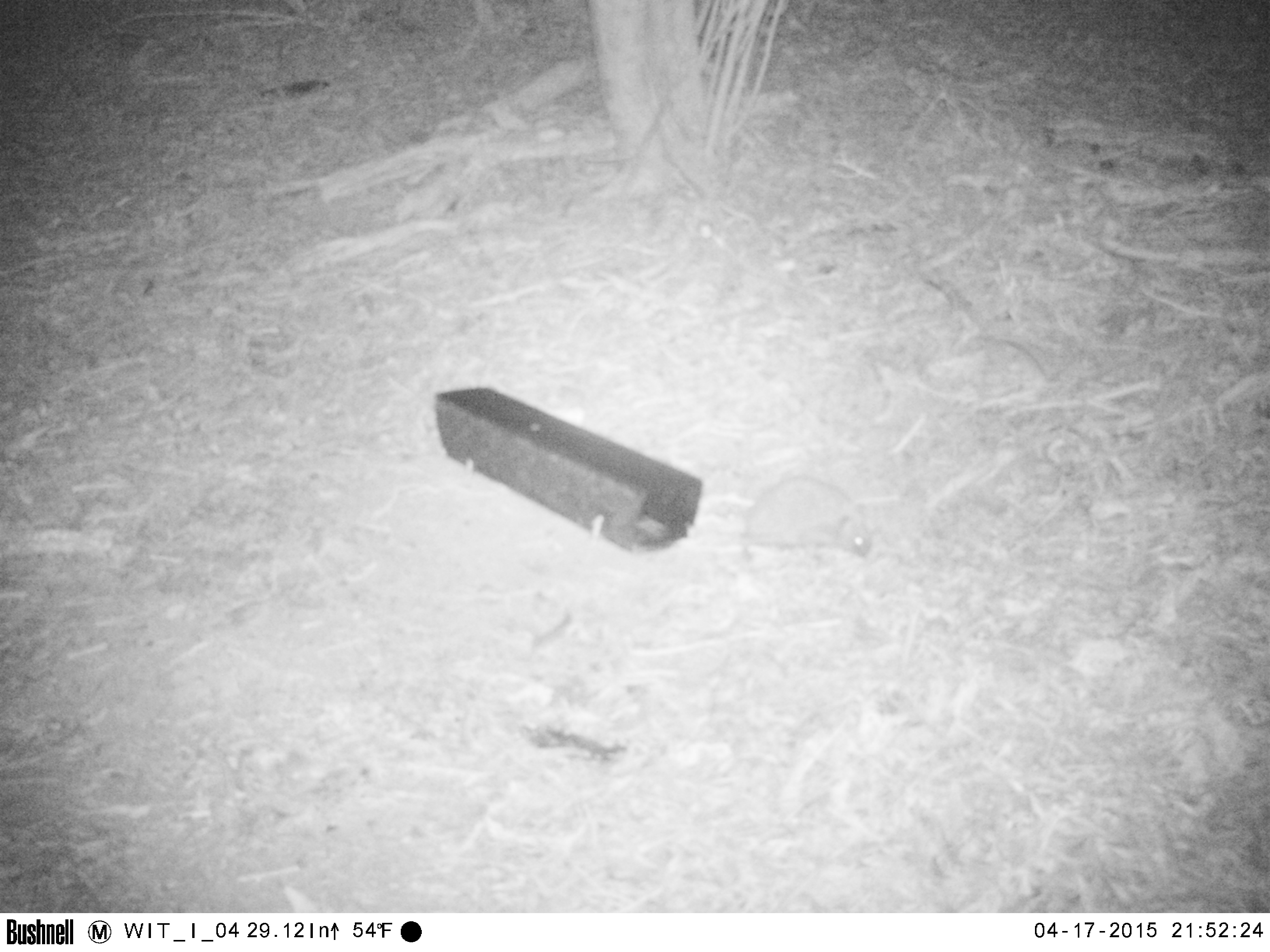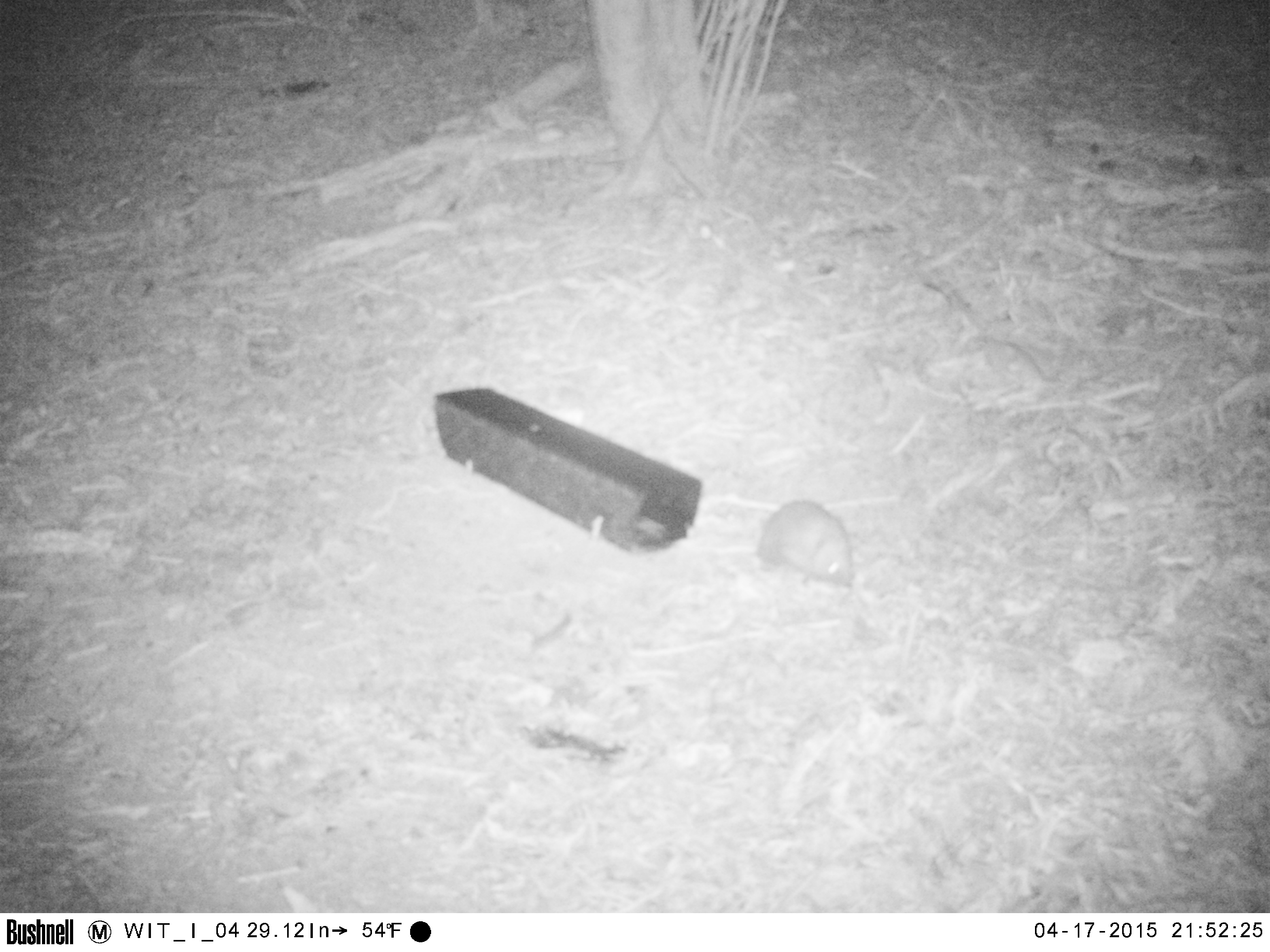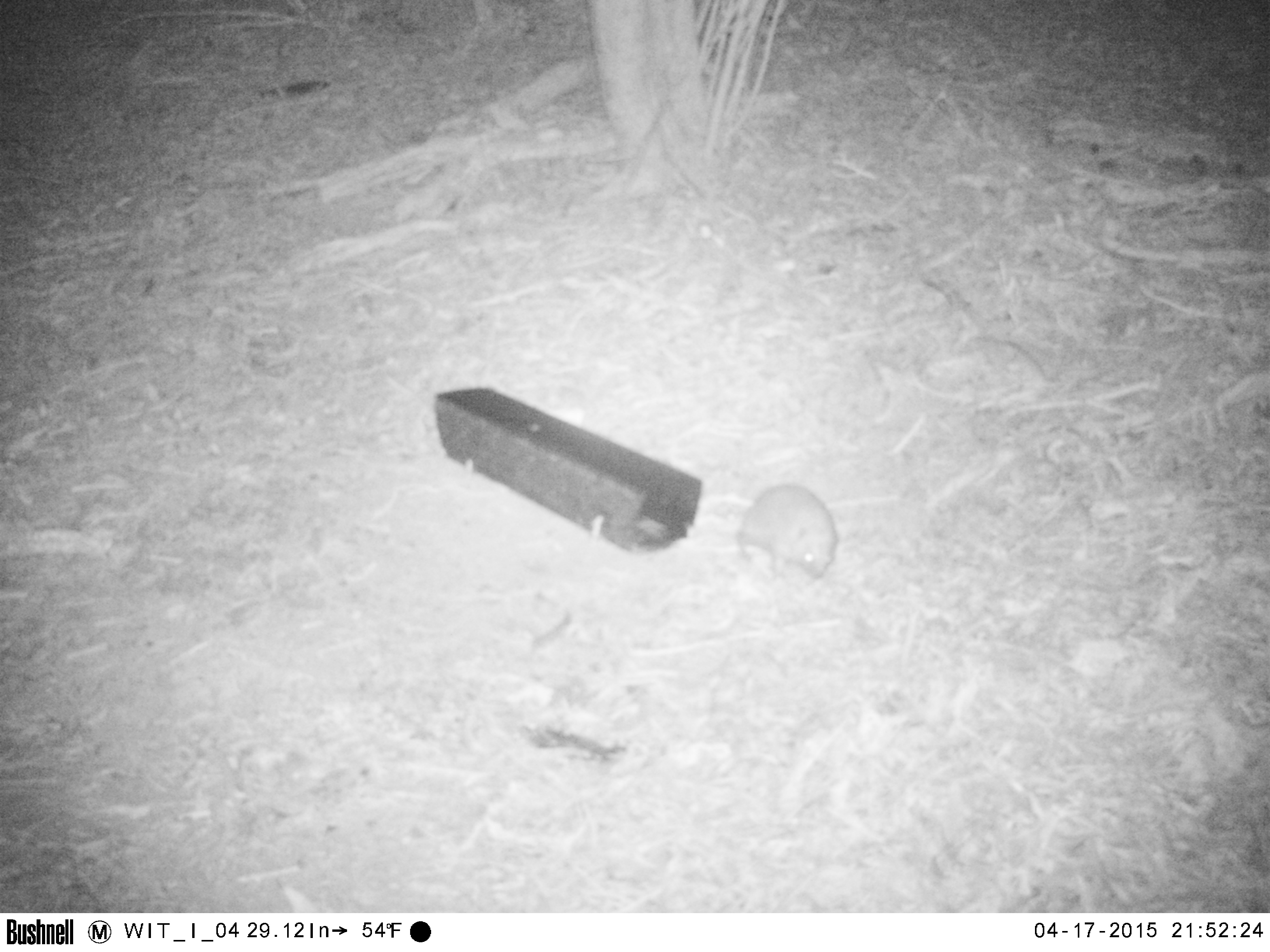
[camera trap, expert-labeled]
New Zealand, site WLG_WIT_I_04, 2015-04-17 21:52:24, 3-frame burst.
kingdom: Animalia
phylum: Chordata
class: Mammalia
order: Eulipotyphla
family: Erinaceidae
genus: Erinaceus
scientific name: Erinaceus europaeus europaeus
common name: european hedgehog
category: hedgehog